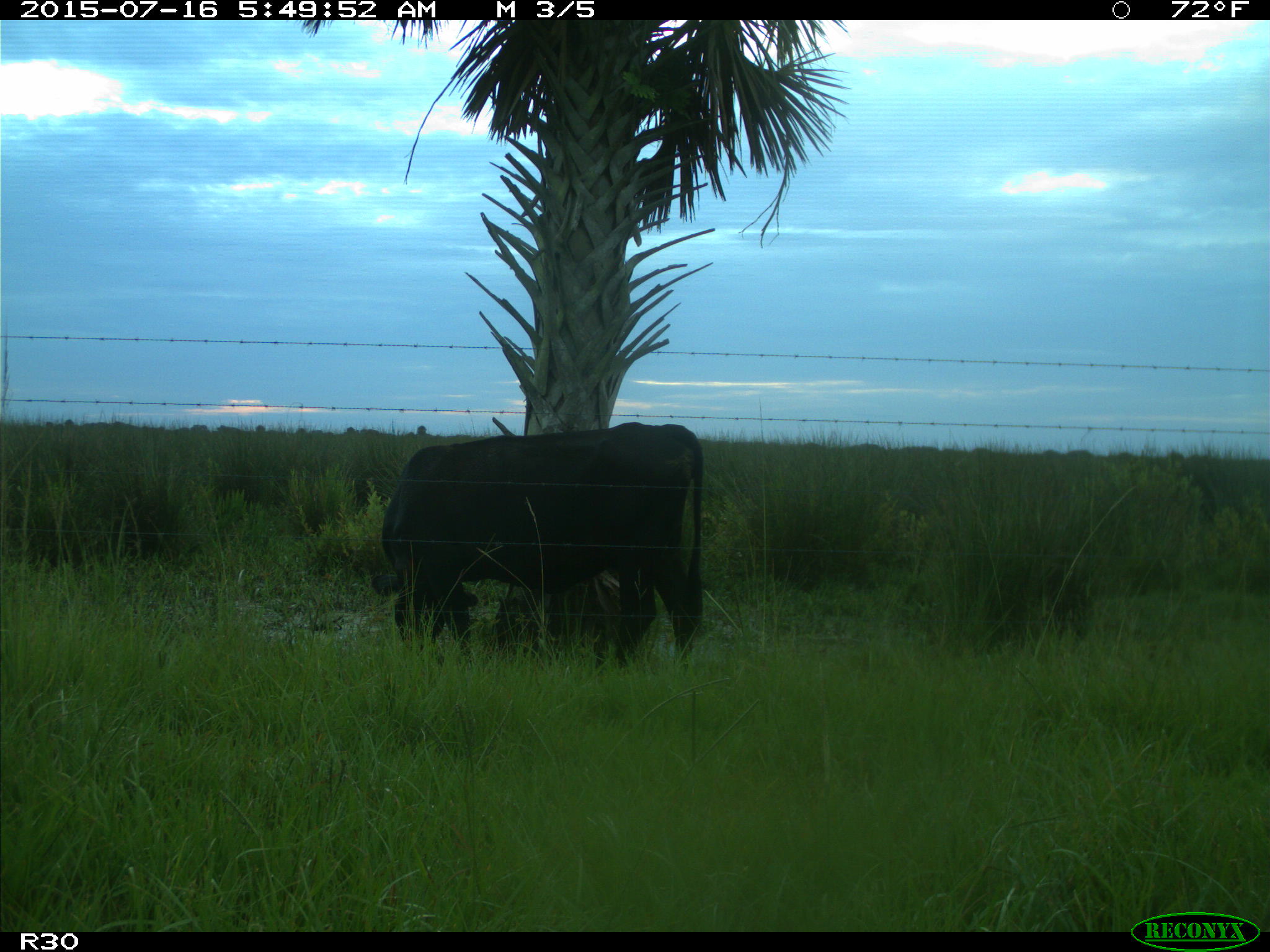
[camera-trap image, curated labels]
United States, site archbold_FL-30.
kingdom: Animalia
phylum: Chordata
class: Mammalia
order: Artiodactyla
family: Bovidae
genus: Bos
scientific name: Bos taurus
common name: domestic cow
Bos taurus (domestic cow).